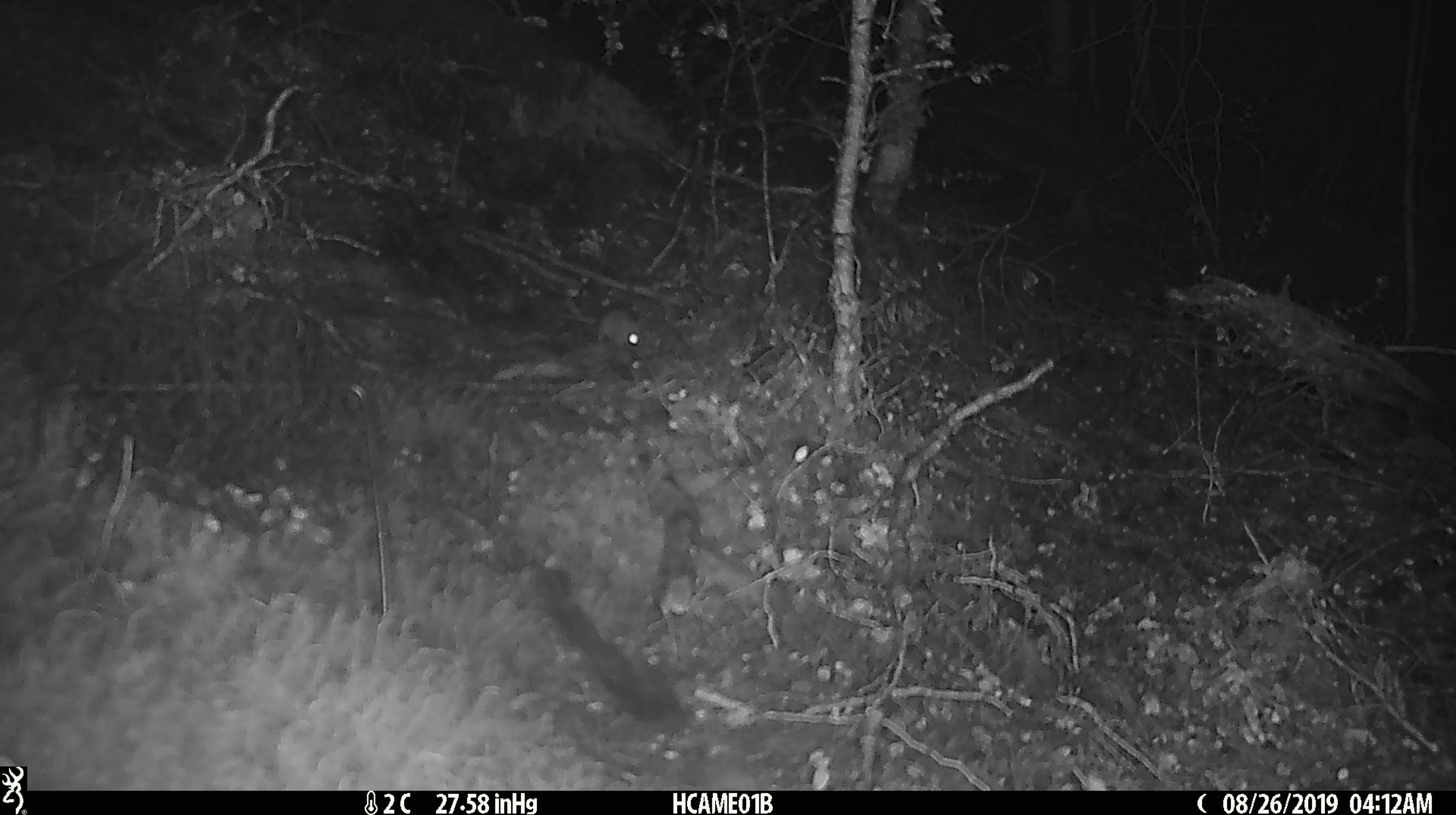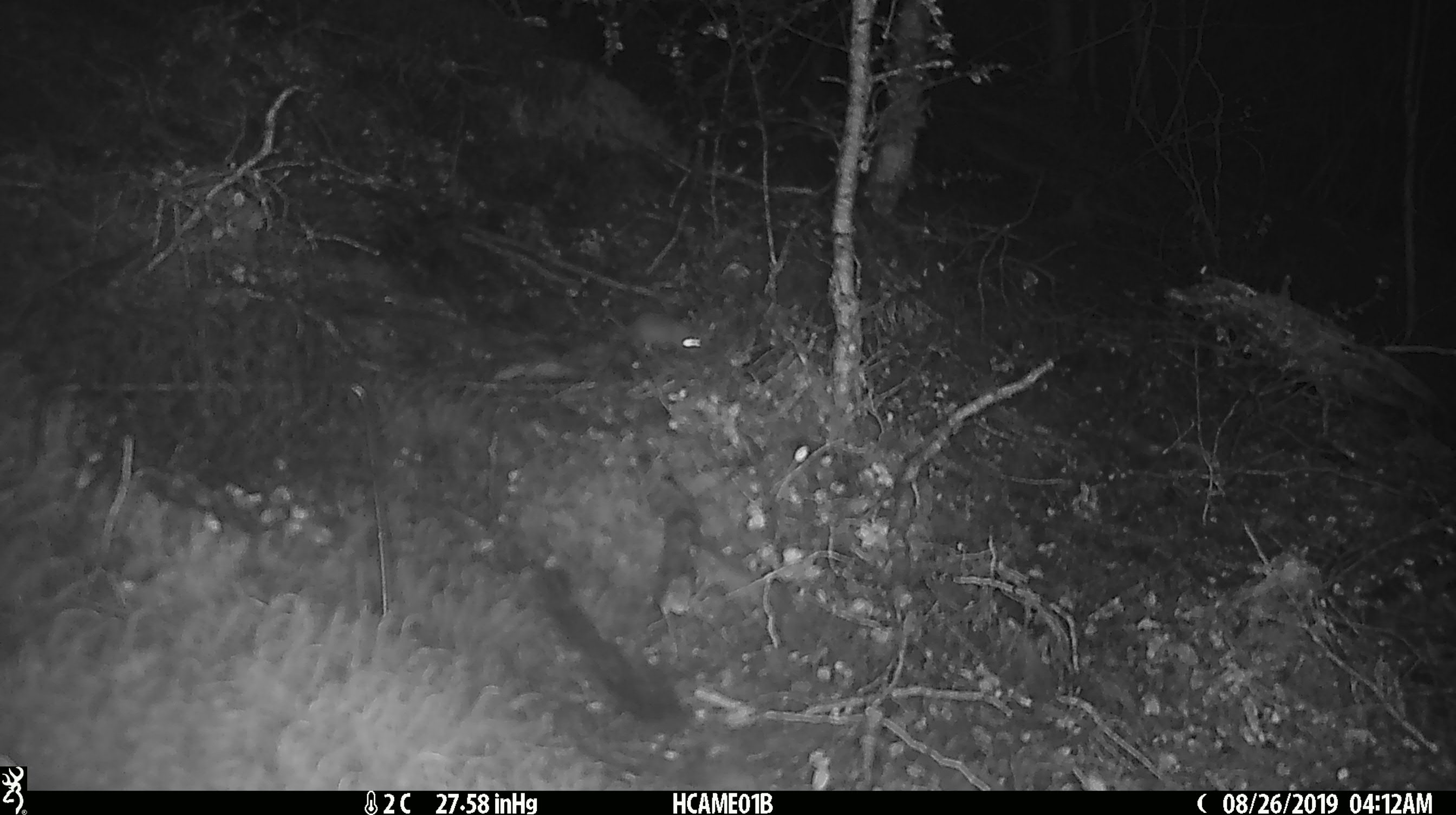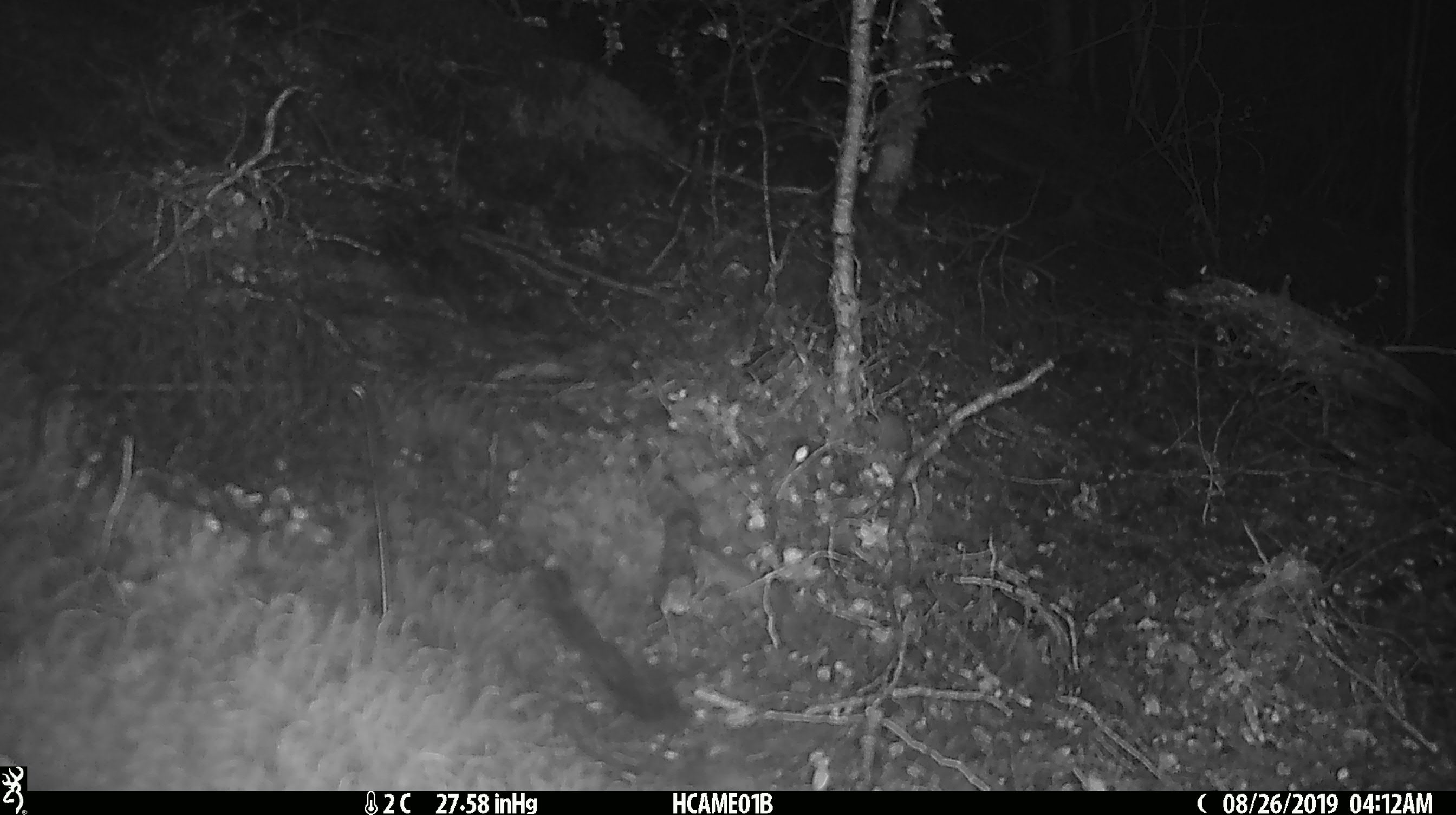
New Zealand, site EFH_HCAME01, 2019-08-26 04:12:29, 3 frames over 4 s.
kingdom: Animalia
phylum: Chordata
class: Mammalia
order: Rodentia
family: Muridae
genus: Mus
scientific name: Mus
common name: mouse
Mouse (Mus).